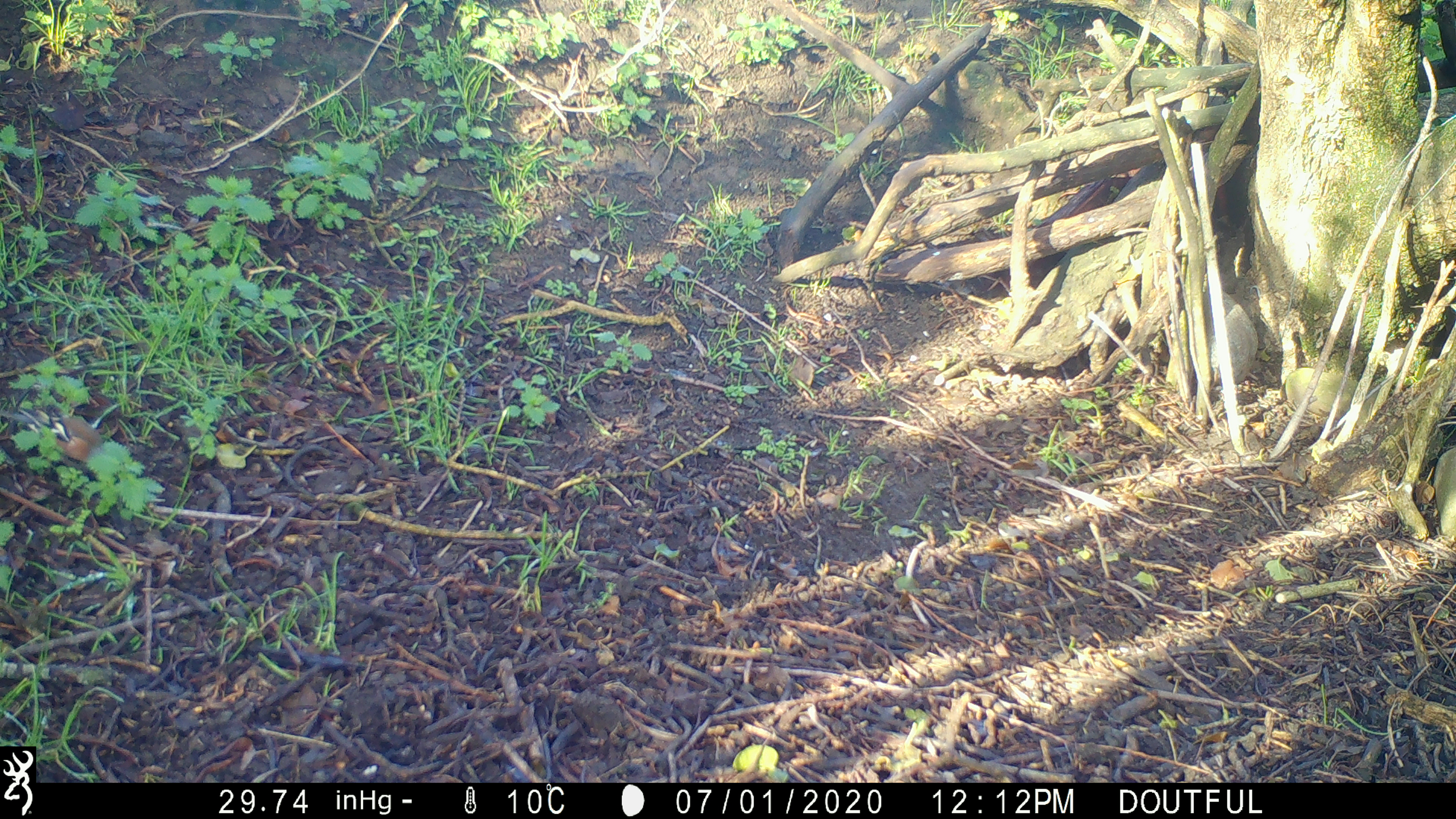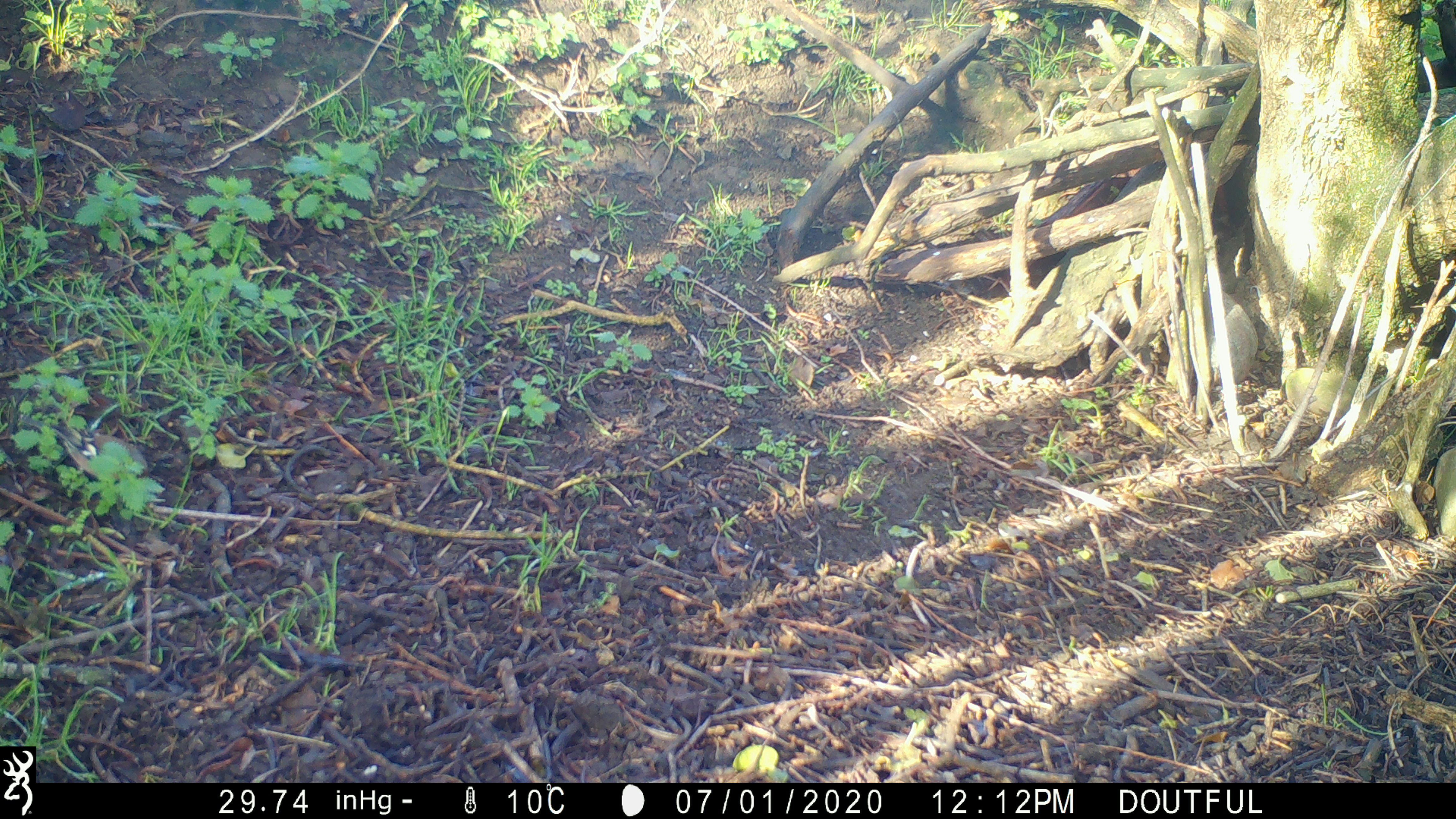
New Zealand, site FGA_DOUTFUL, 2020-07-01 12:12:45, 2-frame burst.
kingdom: Animalia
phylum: Chordata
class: Aves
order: Passeriformes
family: Fringillidae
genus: Fringilla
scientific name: Fringilla coelebs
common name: common chaffinch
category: chaffinch